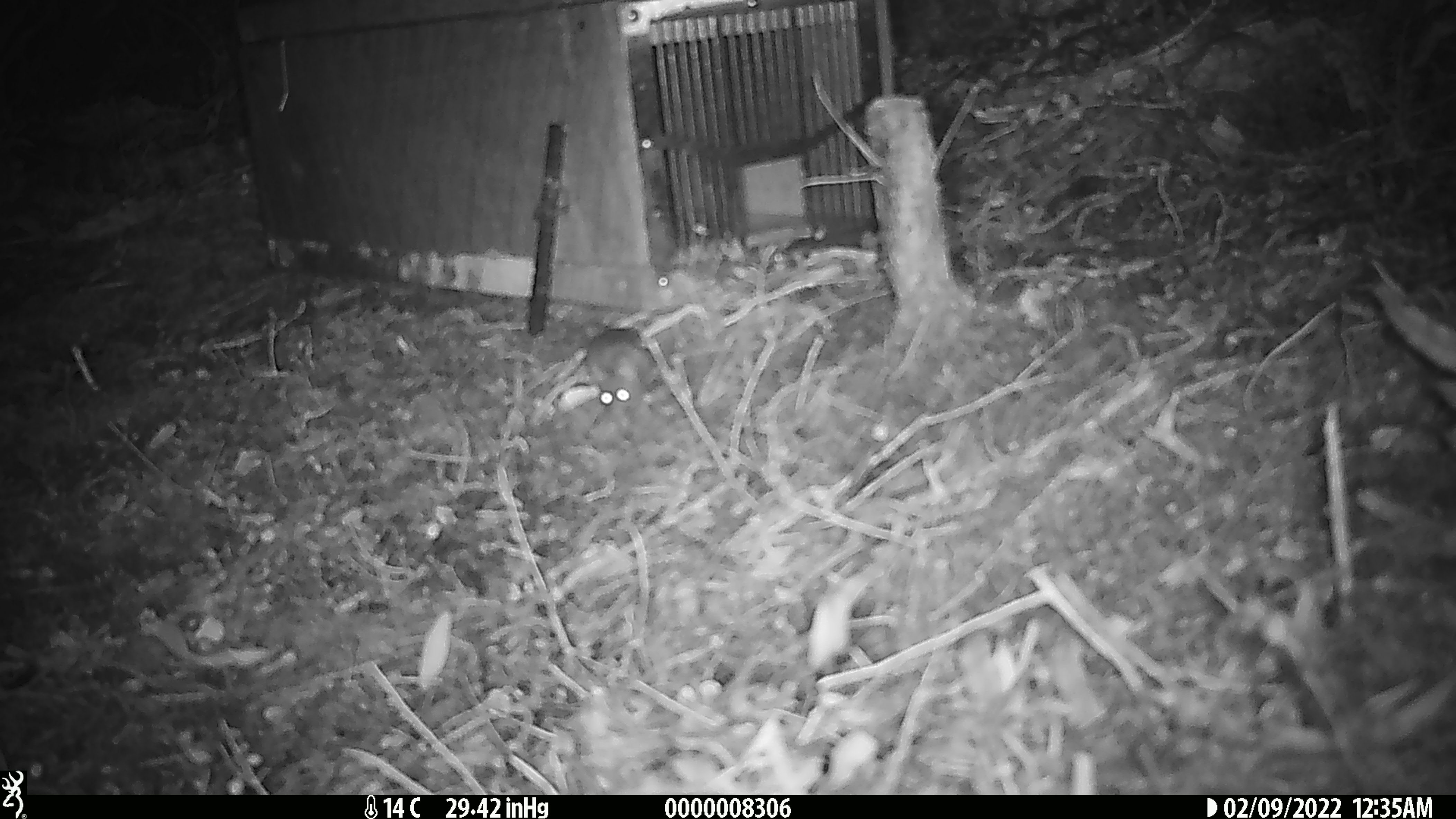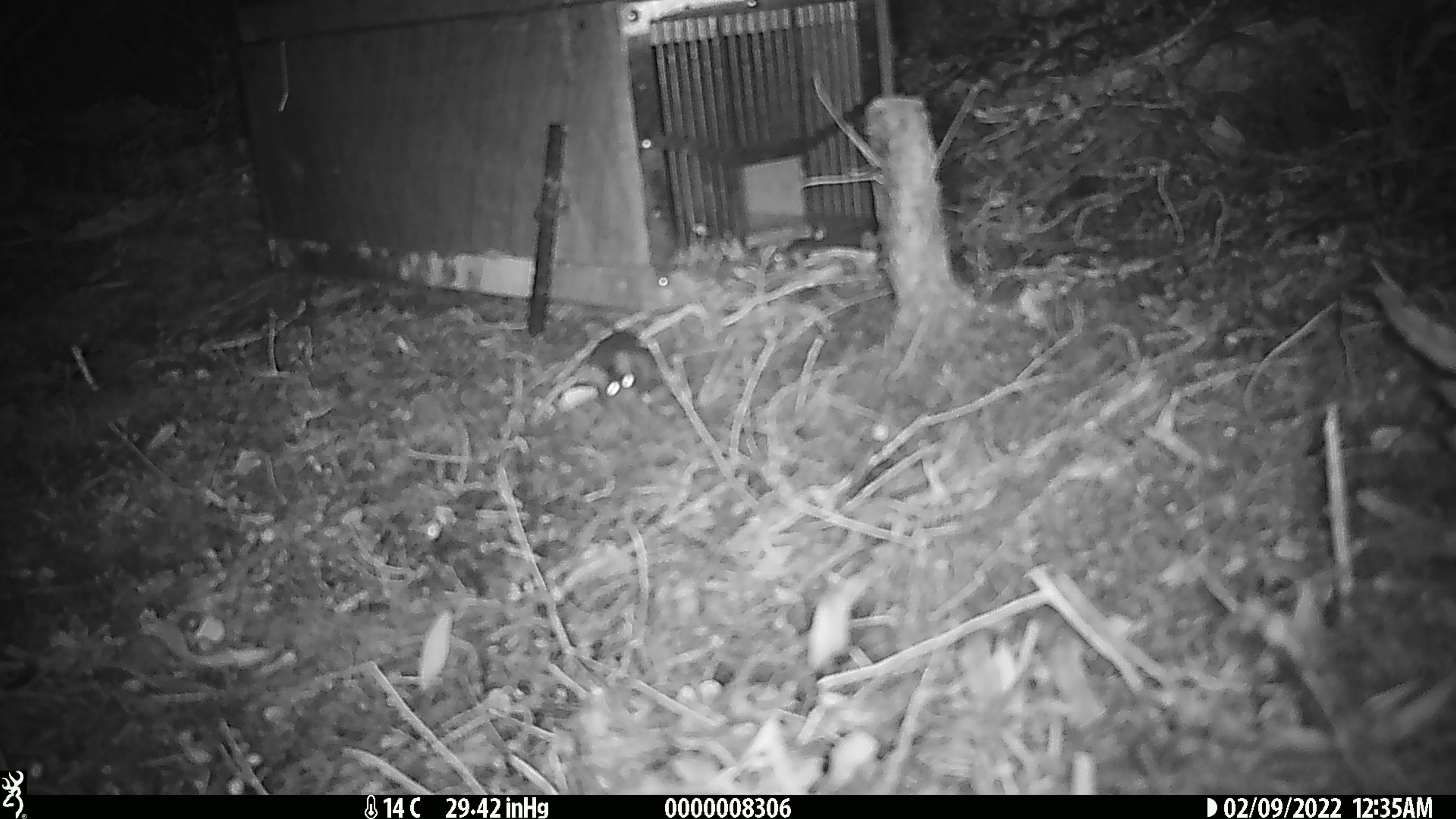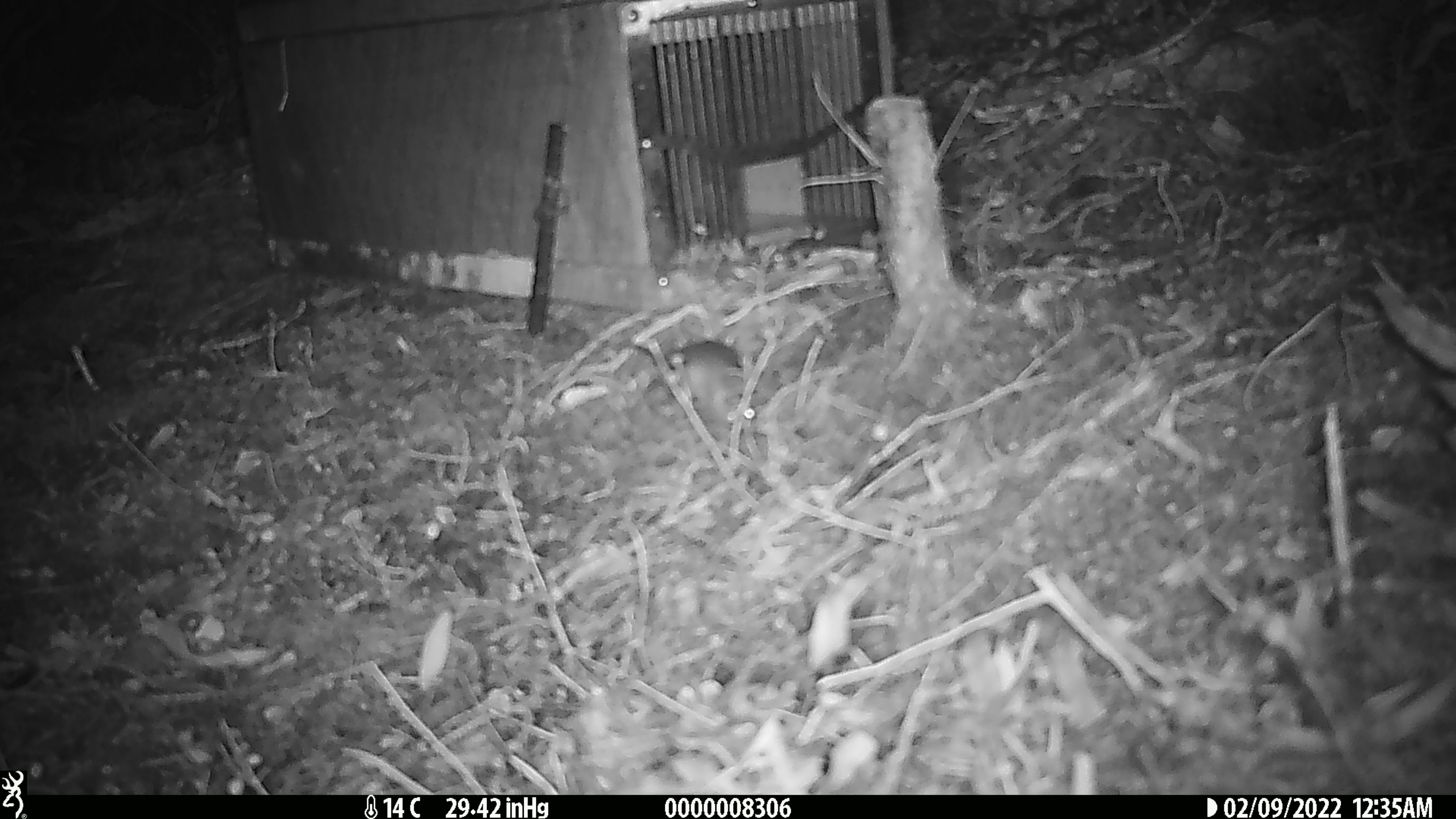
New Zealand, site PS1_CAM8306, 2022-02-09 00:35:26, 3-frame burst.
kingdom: Animalia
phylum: Chordata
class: Mammalia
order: Rodentia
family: Muridae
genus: Mus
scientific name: Mus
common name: mouse